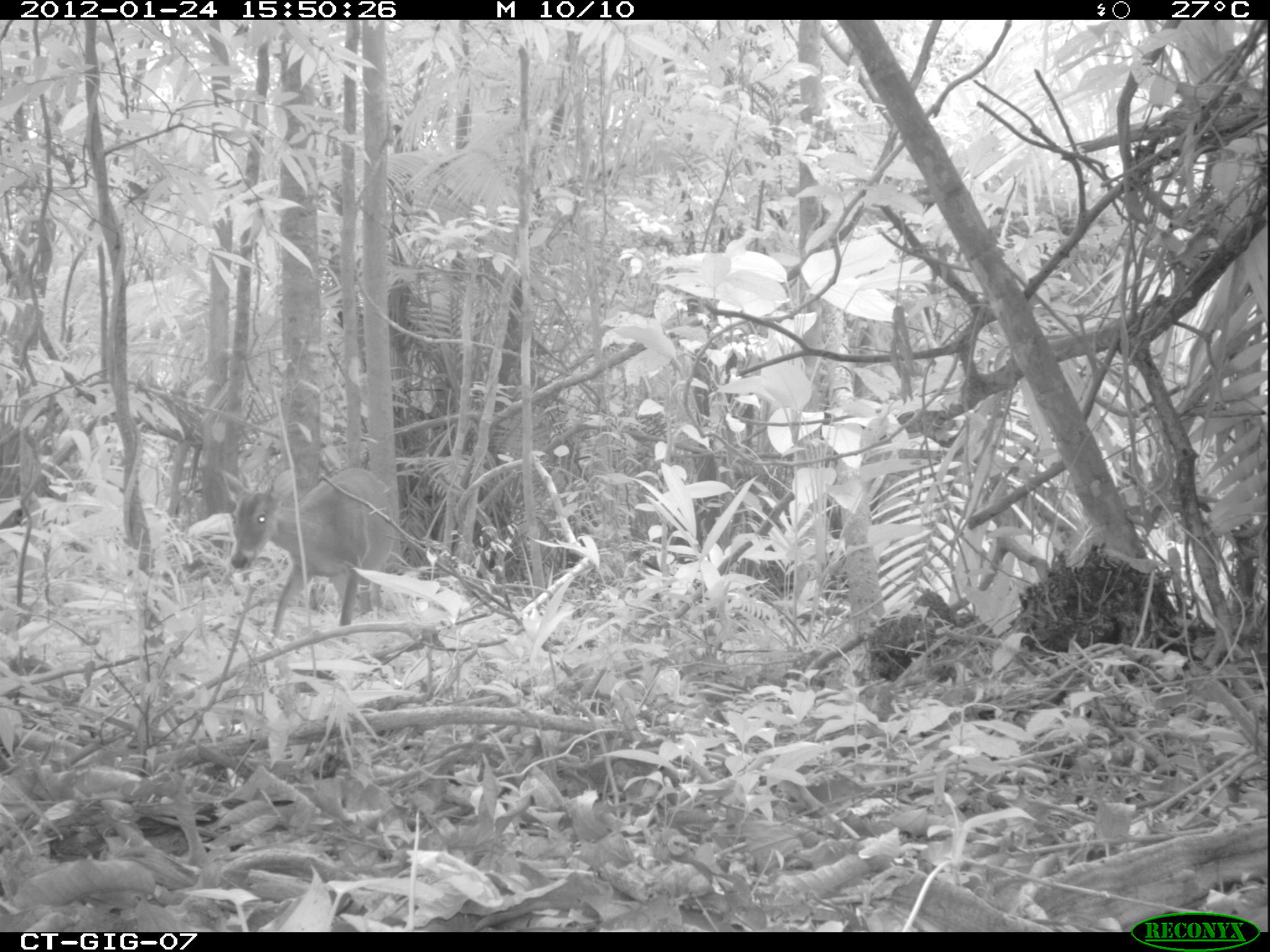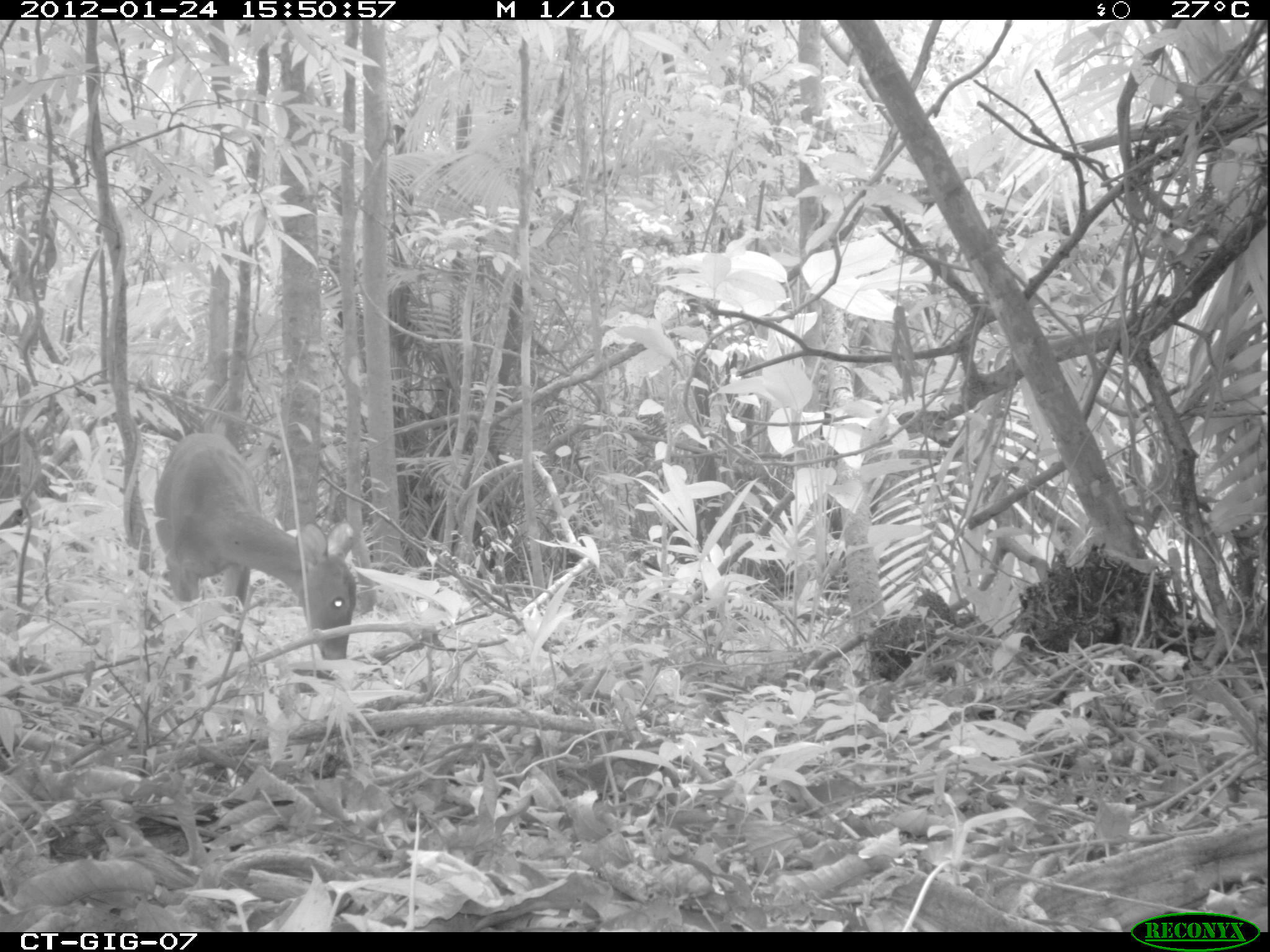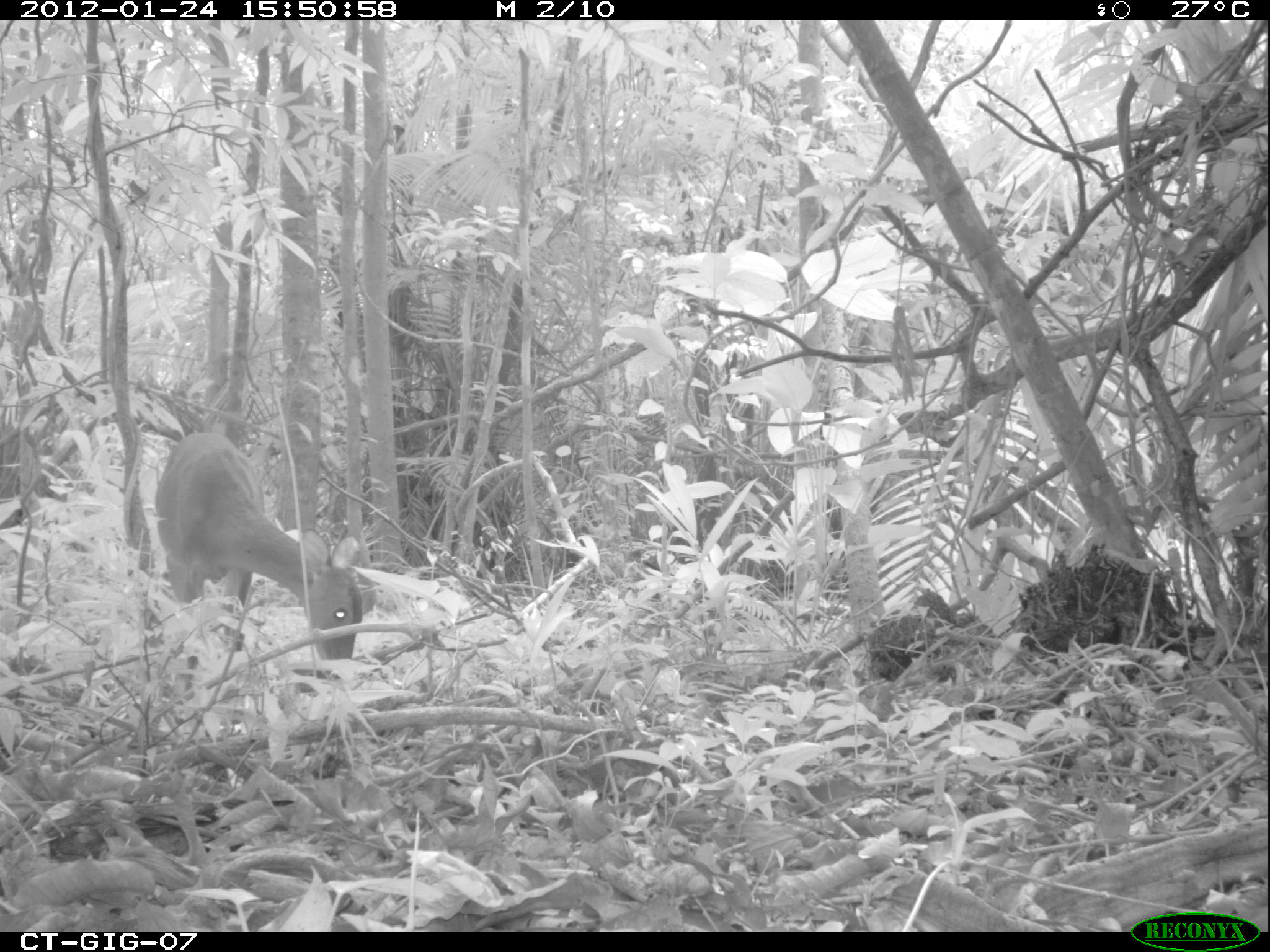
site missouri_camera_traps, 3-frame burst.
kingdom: Animalia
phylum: Chordata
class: Mammalia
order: Artiodactyla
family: Cervidae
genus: Odocoileus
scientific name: Odocoileus virginianus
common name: white-tailed deer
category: white tailed deer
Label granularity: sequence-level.